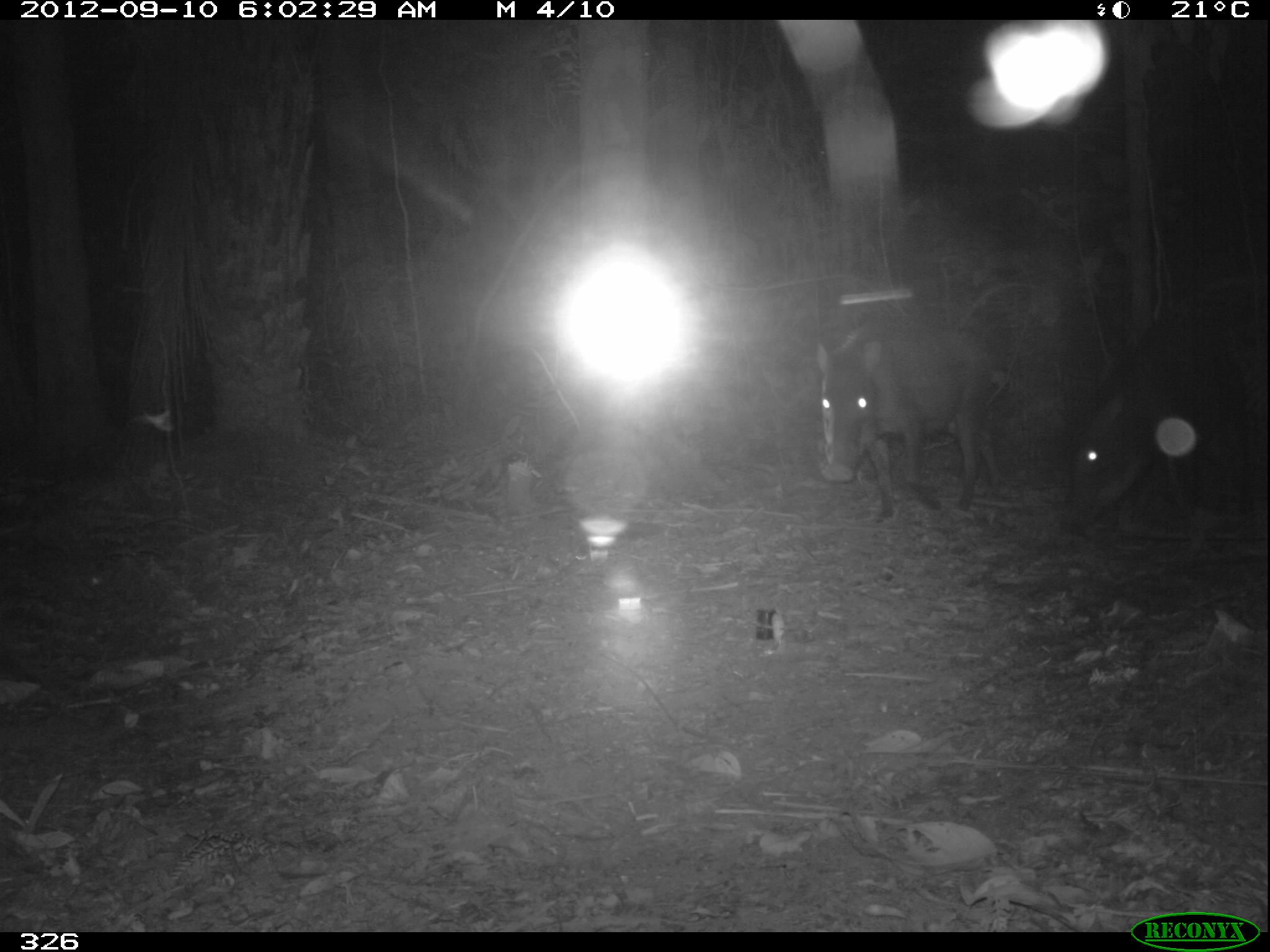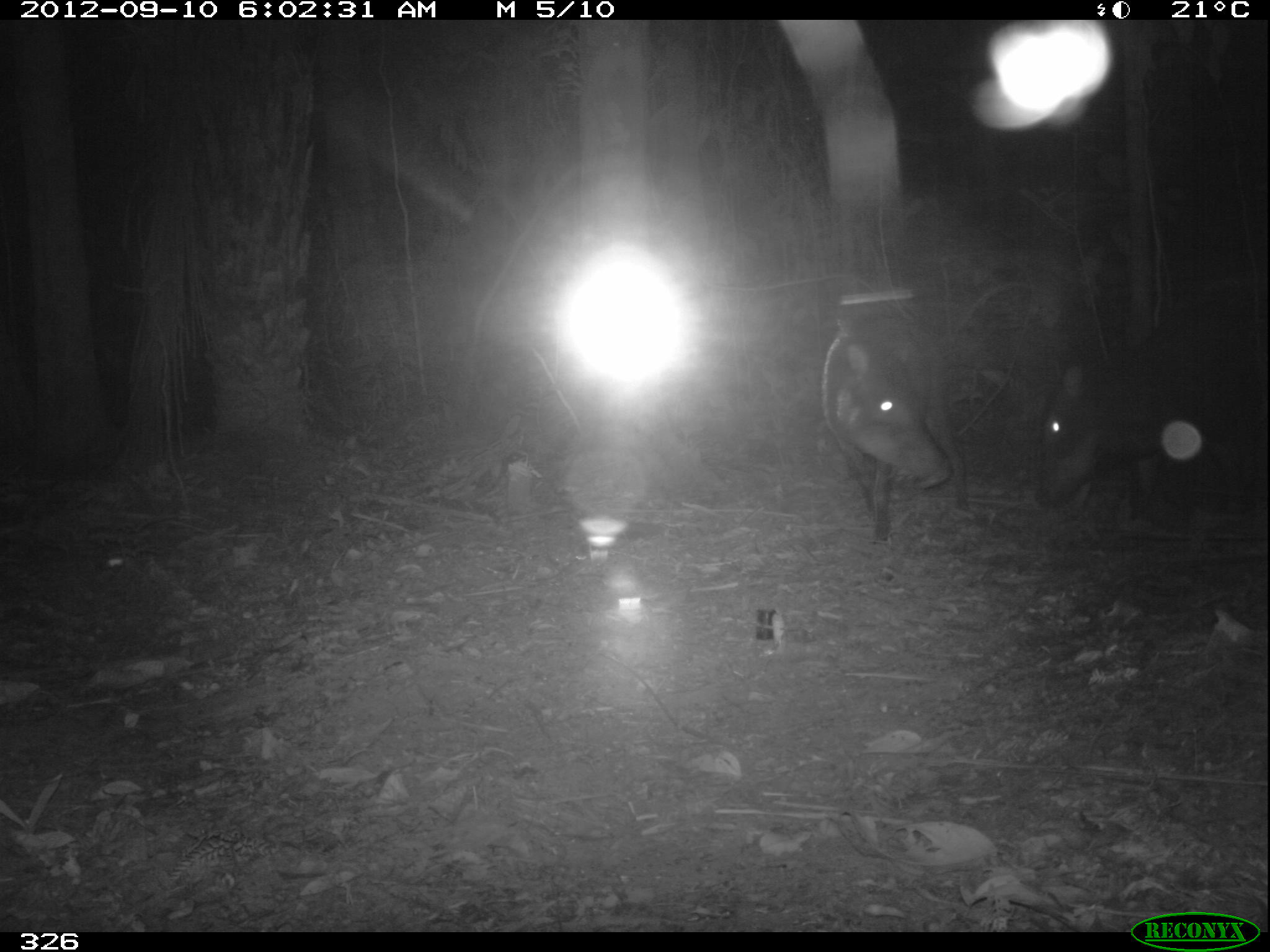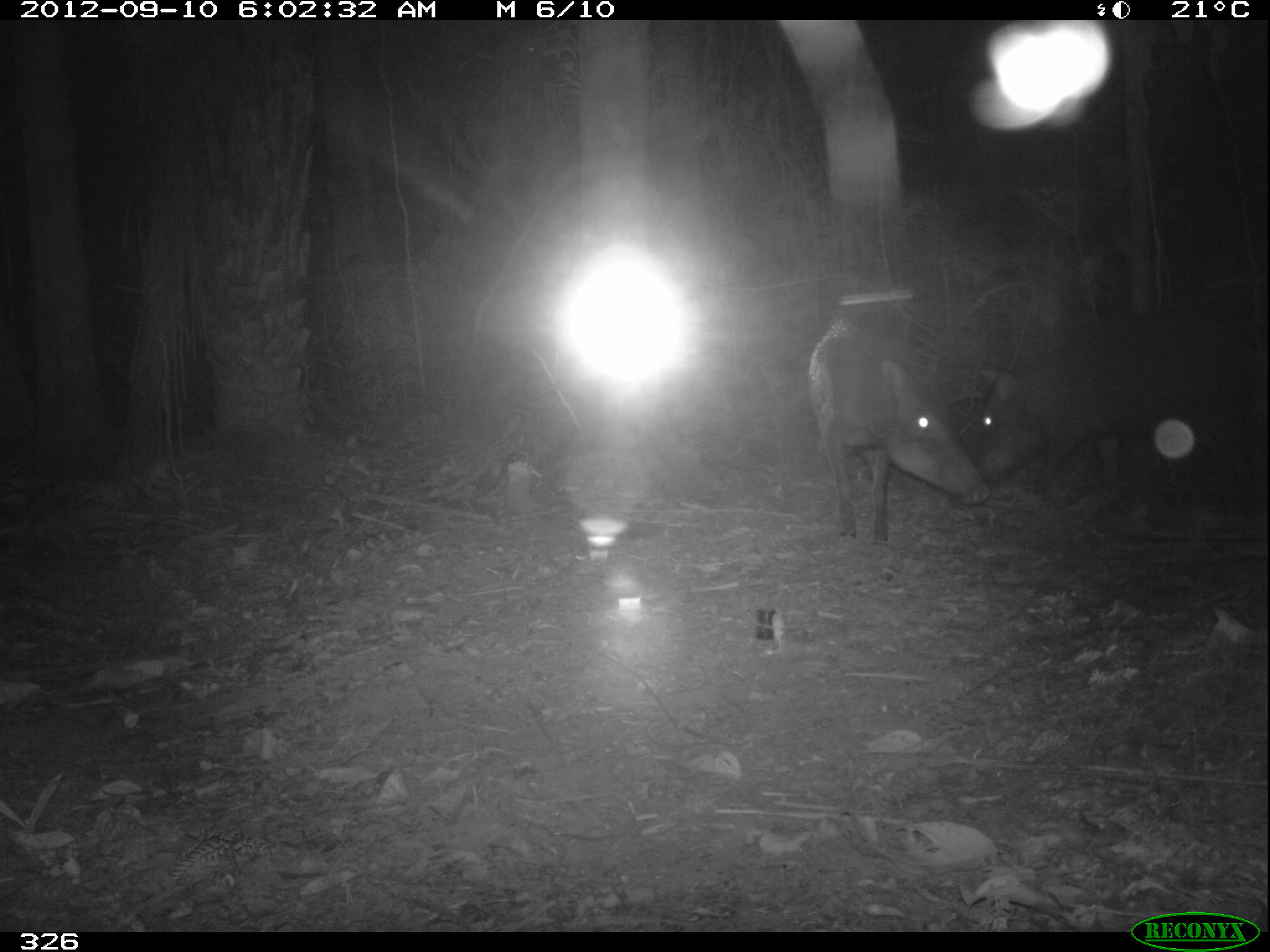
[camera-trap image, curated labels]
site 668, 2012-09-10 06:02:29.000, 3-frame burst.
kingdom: Animalia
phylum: Chordata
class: Mammalia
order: Artiodactyla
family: Tayassuidae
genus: Tayassu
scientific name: Tayassu pecari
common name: white-lipped peccary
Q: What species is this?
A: Tayassu pecari (white-lipped peccary).